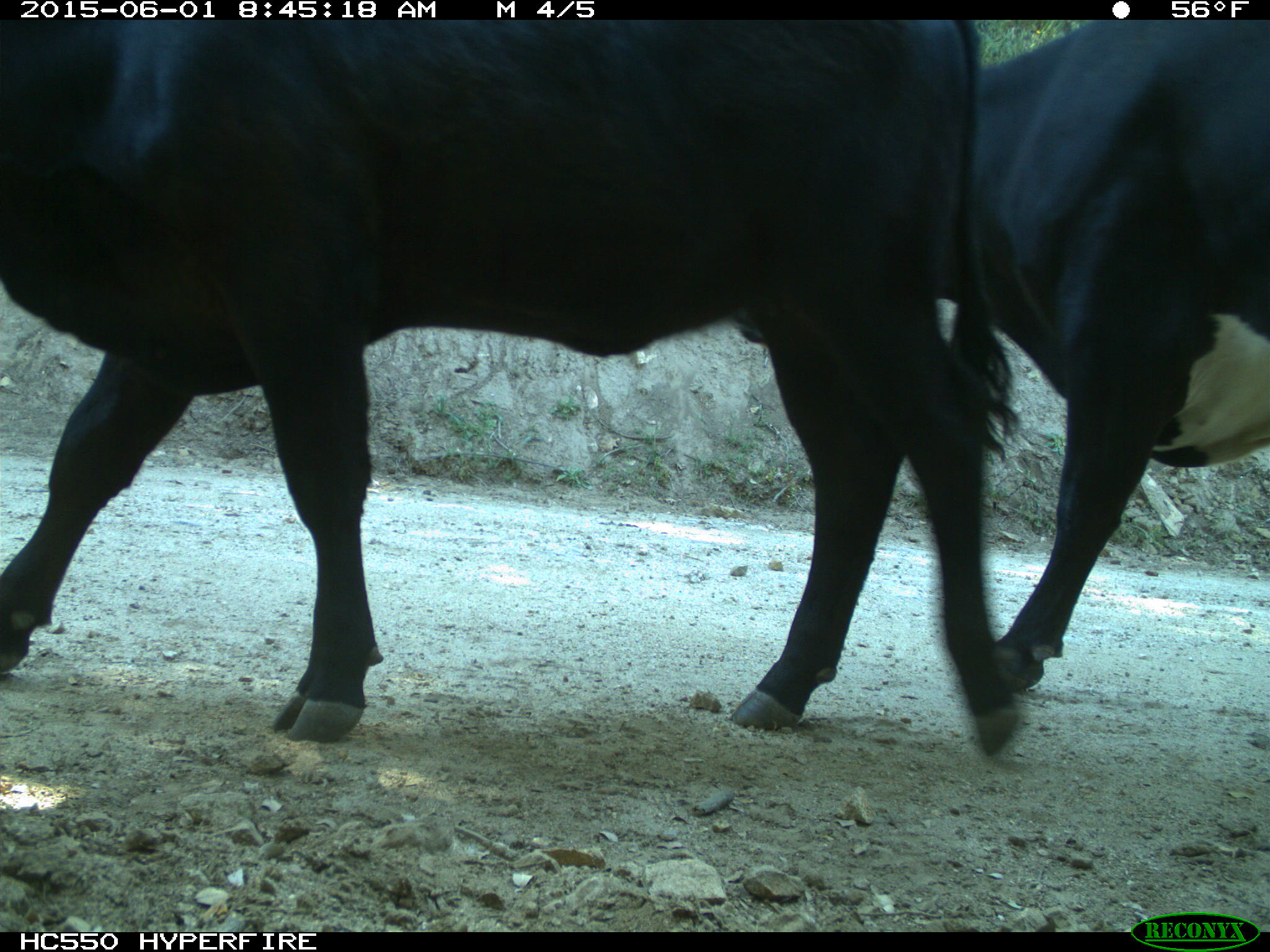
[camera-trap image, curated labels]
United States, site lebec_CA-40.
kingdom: Animalia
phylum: Chordata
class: Mammalia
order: Artiodactyla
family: Bovidae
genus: Bos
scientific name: Bos taurus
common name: domestic cow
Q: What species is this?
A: Bos taurus (domestic cow).